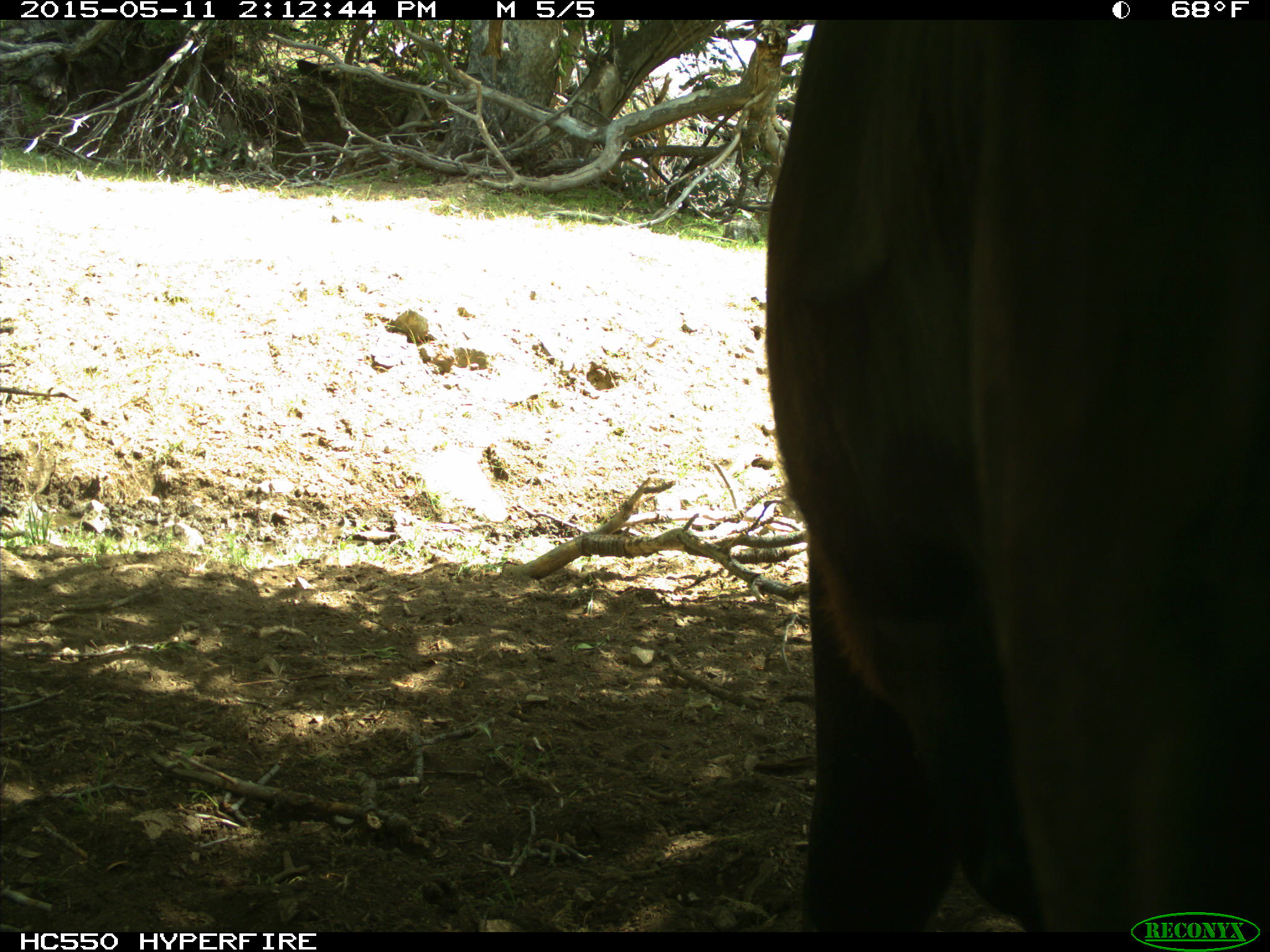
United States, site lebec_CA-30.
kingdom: Animalia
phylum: Chordata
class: Mammalia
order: Artiodactyla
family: Bovidae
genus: Bos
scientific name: Bos taurus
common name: domestic cow